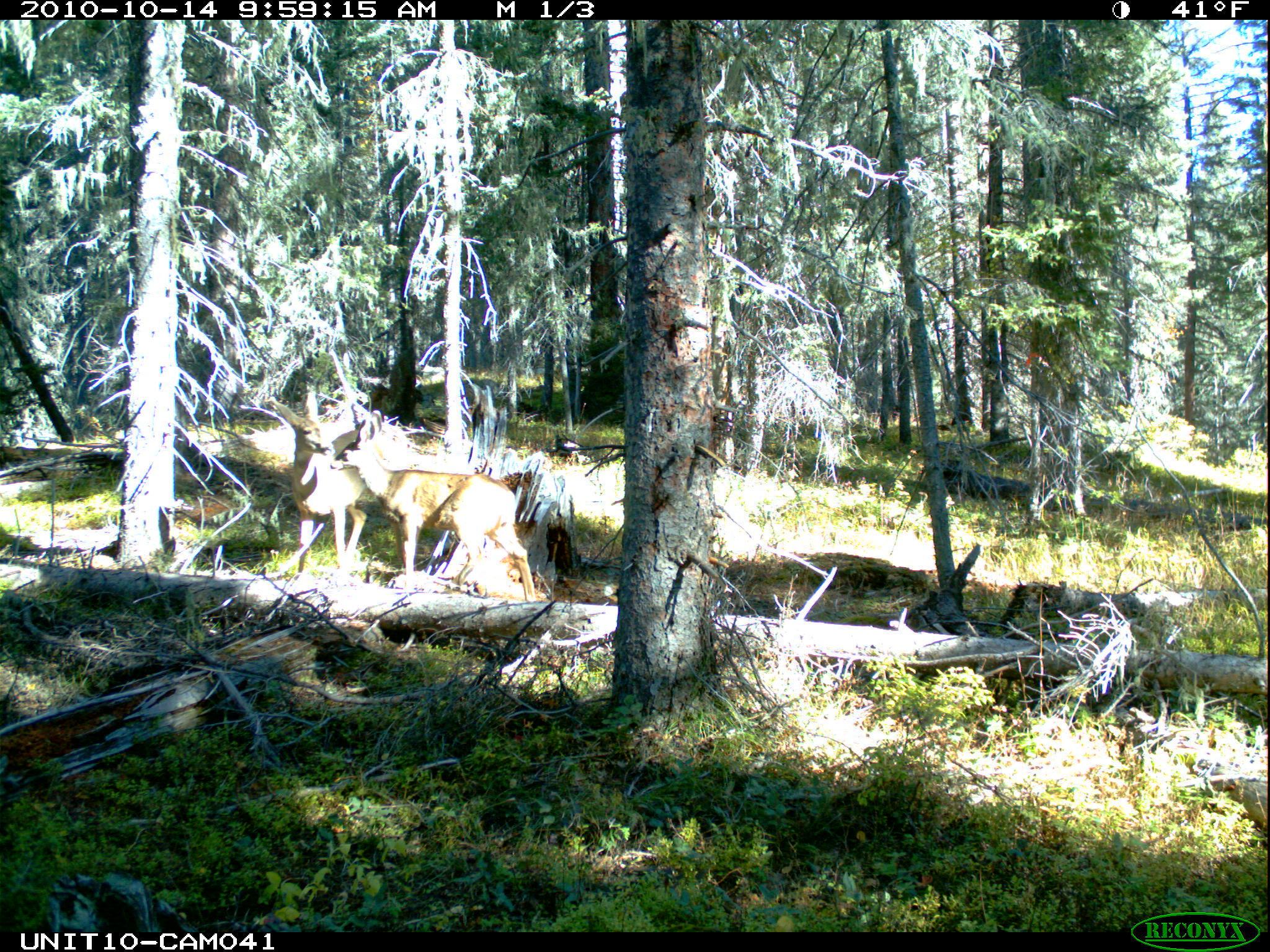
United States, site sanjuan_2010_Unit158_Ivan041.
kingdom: Animalia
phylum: Chordata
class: Mammalia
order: Artiodactyla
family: Cervidae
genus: Odocoileus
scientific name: Odocoileus hemionus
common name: mule deer